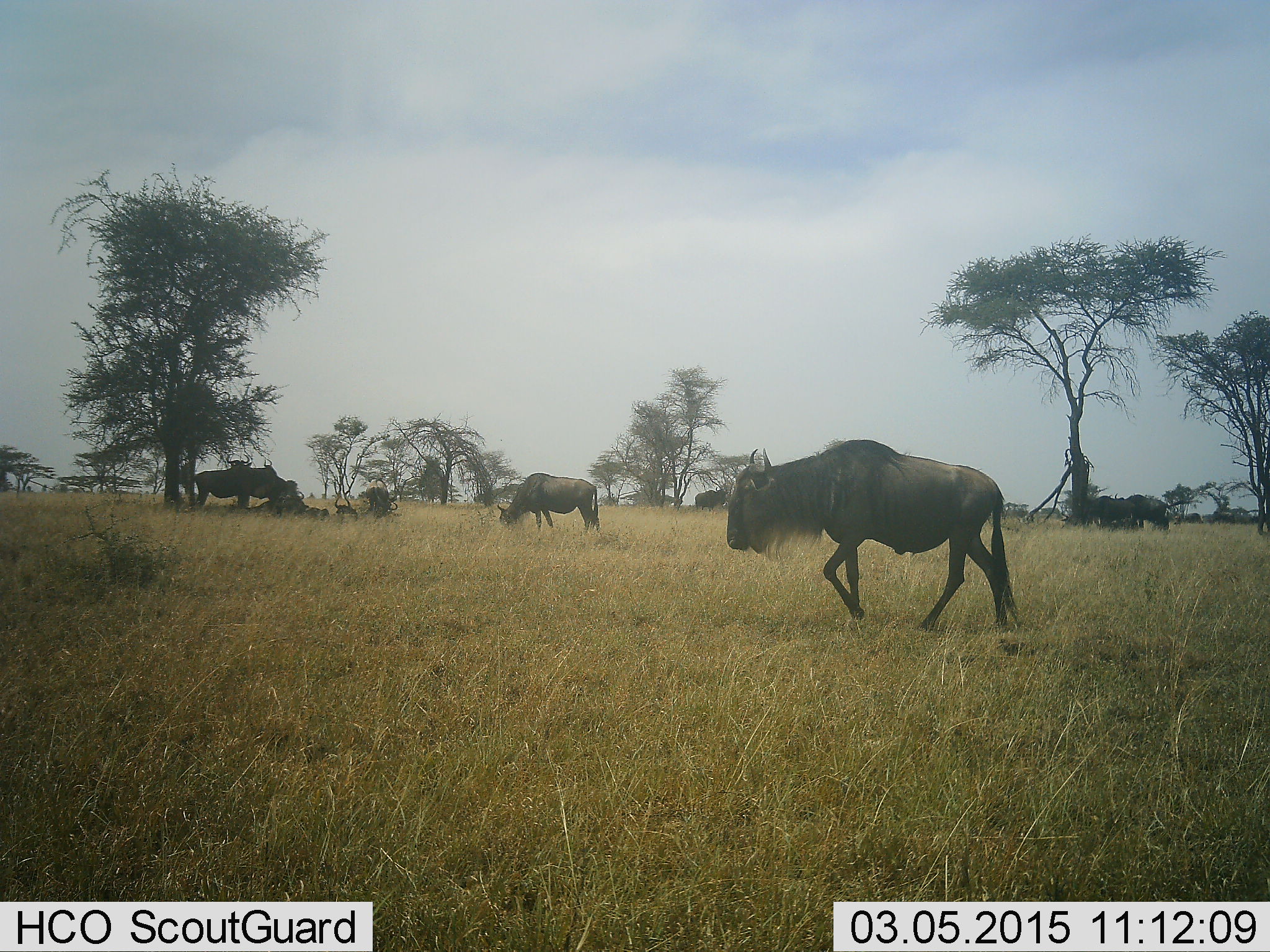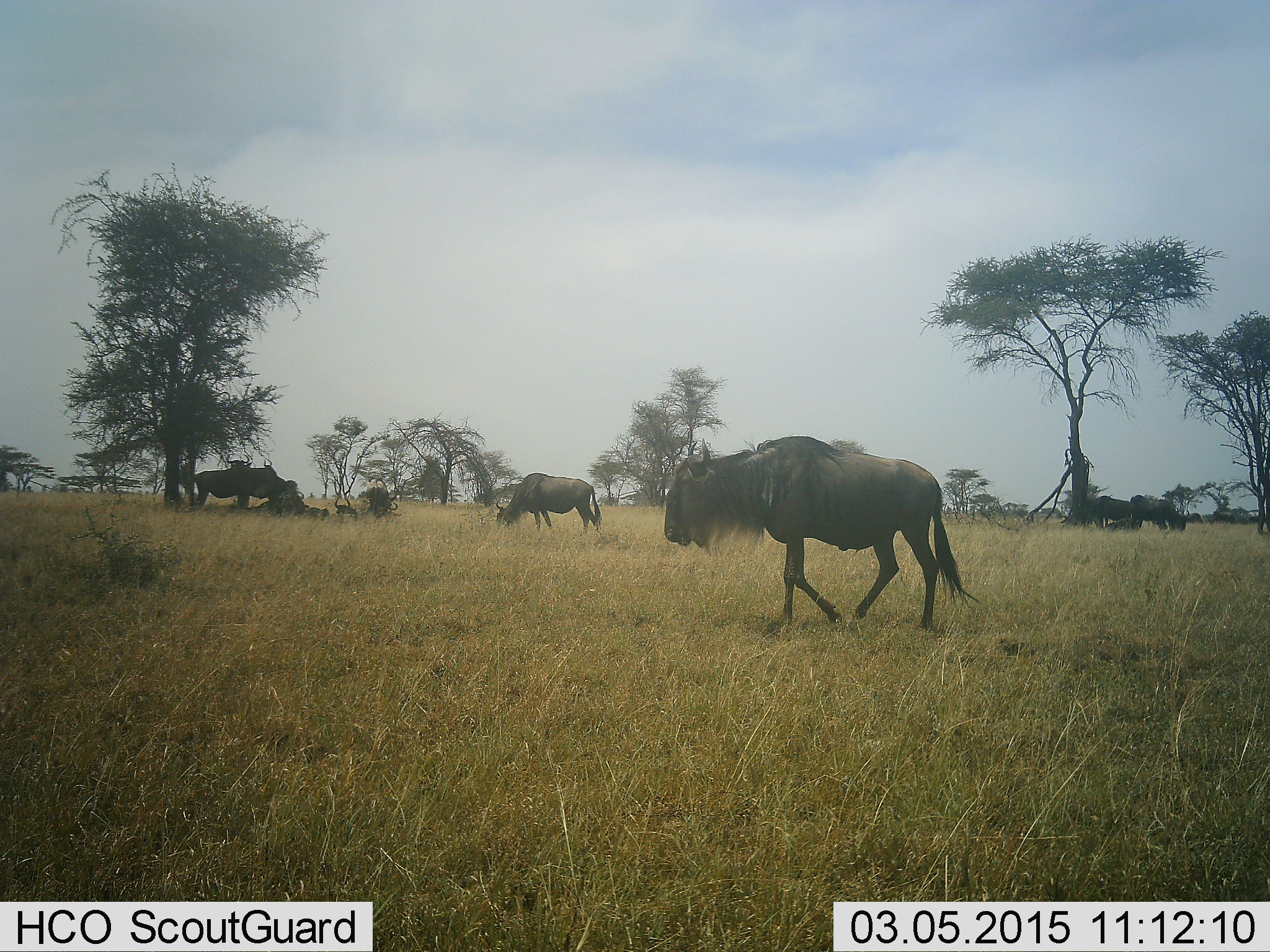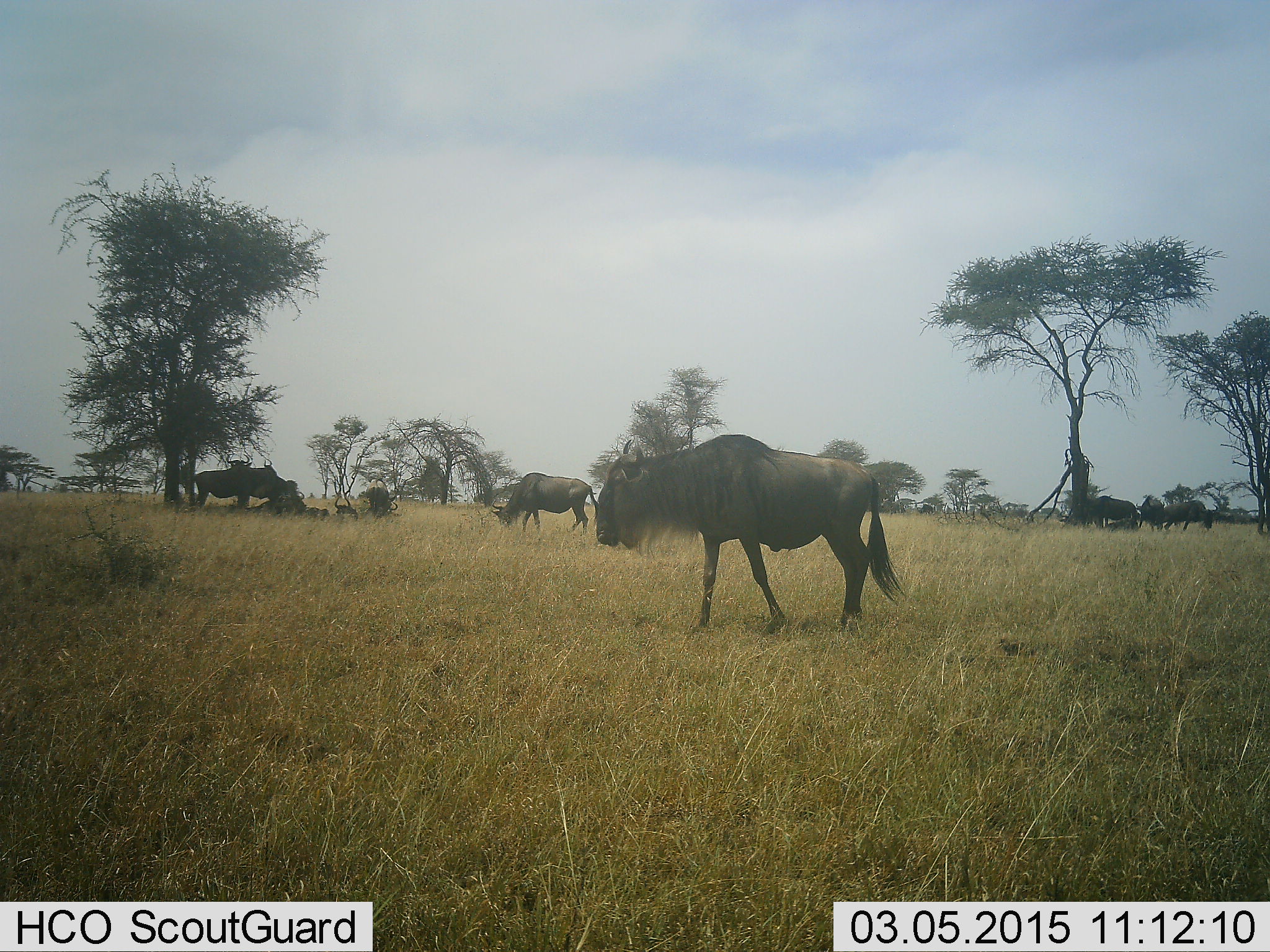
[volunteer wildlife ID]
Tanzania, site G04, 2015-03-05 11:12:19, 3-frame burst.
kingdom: Animalia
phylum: Chordata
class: Mammalia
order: Artiodactyla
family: Bovidae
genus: Connochaetes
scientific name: Connochaetes taurinus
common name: blue wildebeest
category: wildebeest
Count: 8.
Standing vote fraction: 50%.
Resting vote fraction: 50%.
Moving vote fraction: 80%.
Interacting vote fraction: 0%.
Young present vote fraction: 0%.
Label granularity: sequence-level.